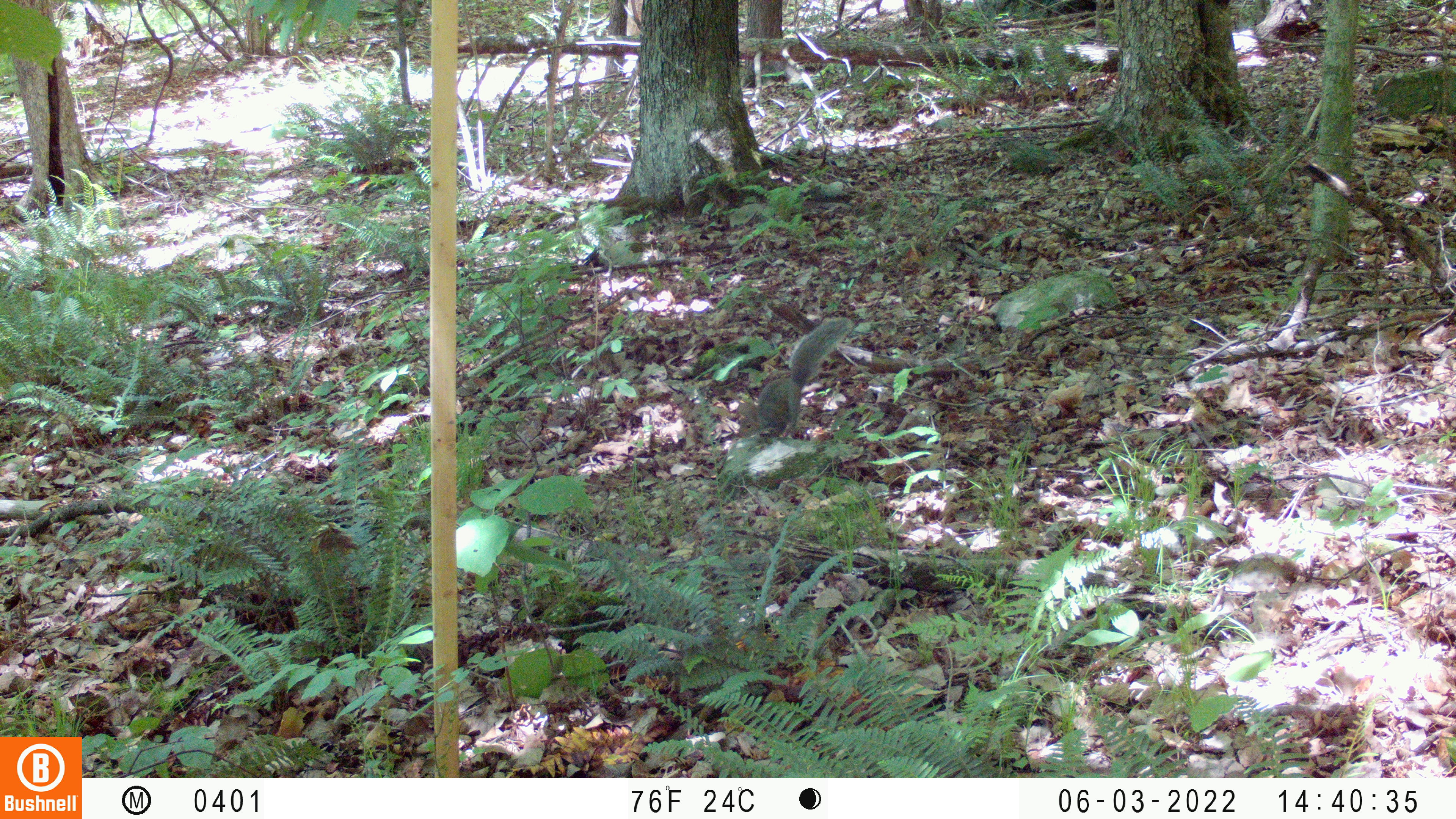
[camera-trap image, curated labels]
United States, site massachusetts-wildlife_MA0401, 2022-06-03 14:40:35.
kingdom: Animalia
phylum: Chordata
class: Mammalia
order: Rodentia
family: Sciuridae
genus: Sciurus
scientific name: Sciurus carolinensis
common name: gray squirrel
Gray squirrel (Sciurus carolinensis).